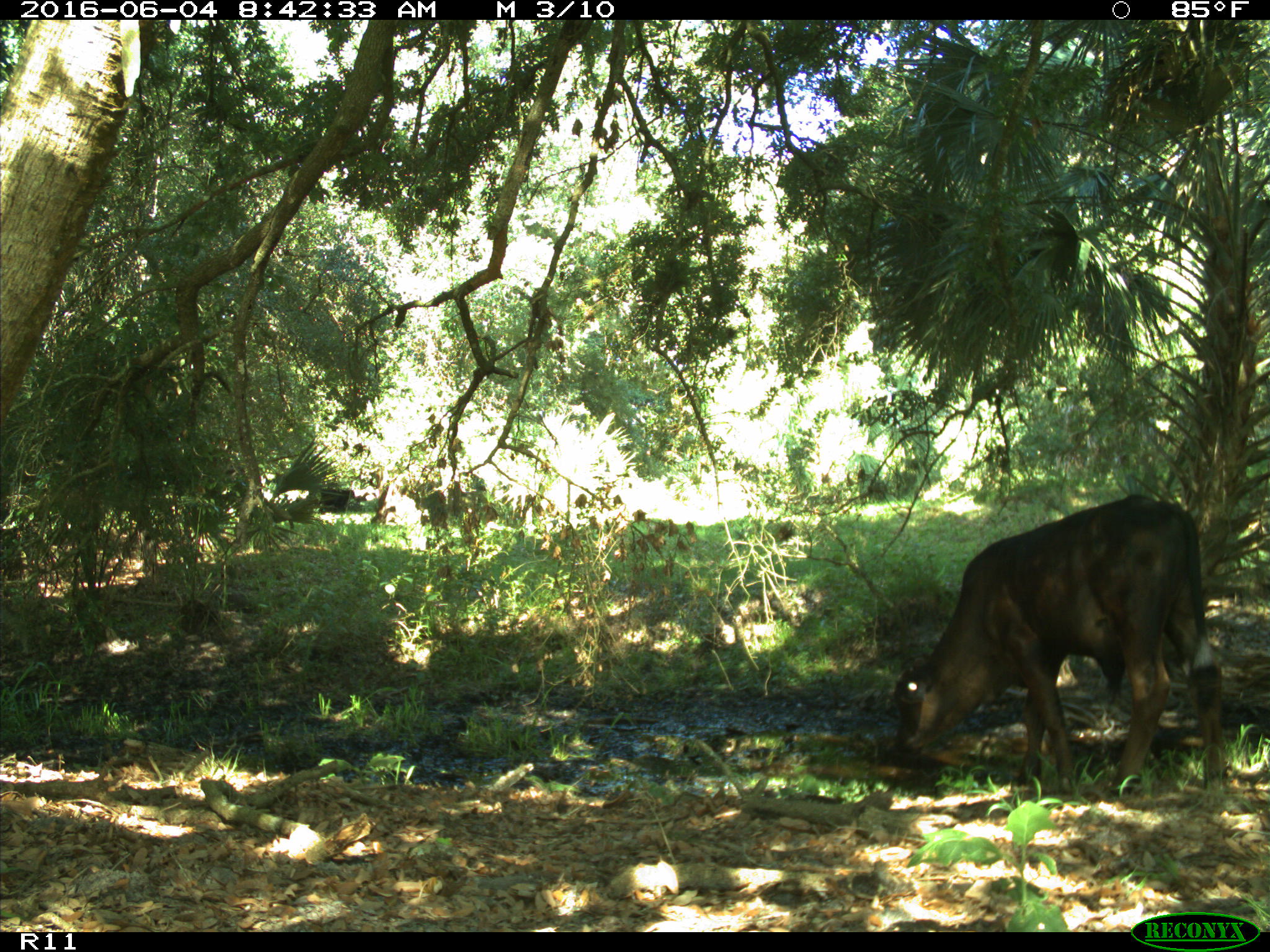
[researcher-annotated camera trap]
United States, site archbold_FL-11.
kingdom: Animalia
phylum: Chordata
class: Mammalia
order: Artiodactyla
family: Bovidae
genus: Bos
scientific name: Bos taurus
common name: domestic cow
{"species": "Bos taurus (domestic cow)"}